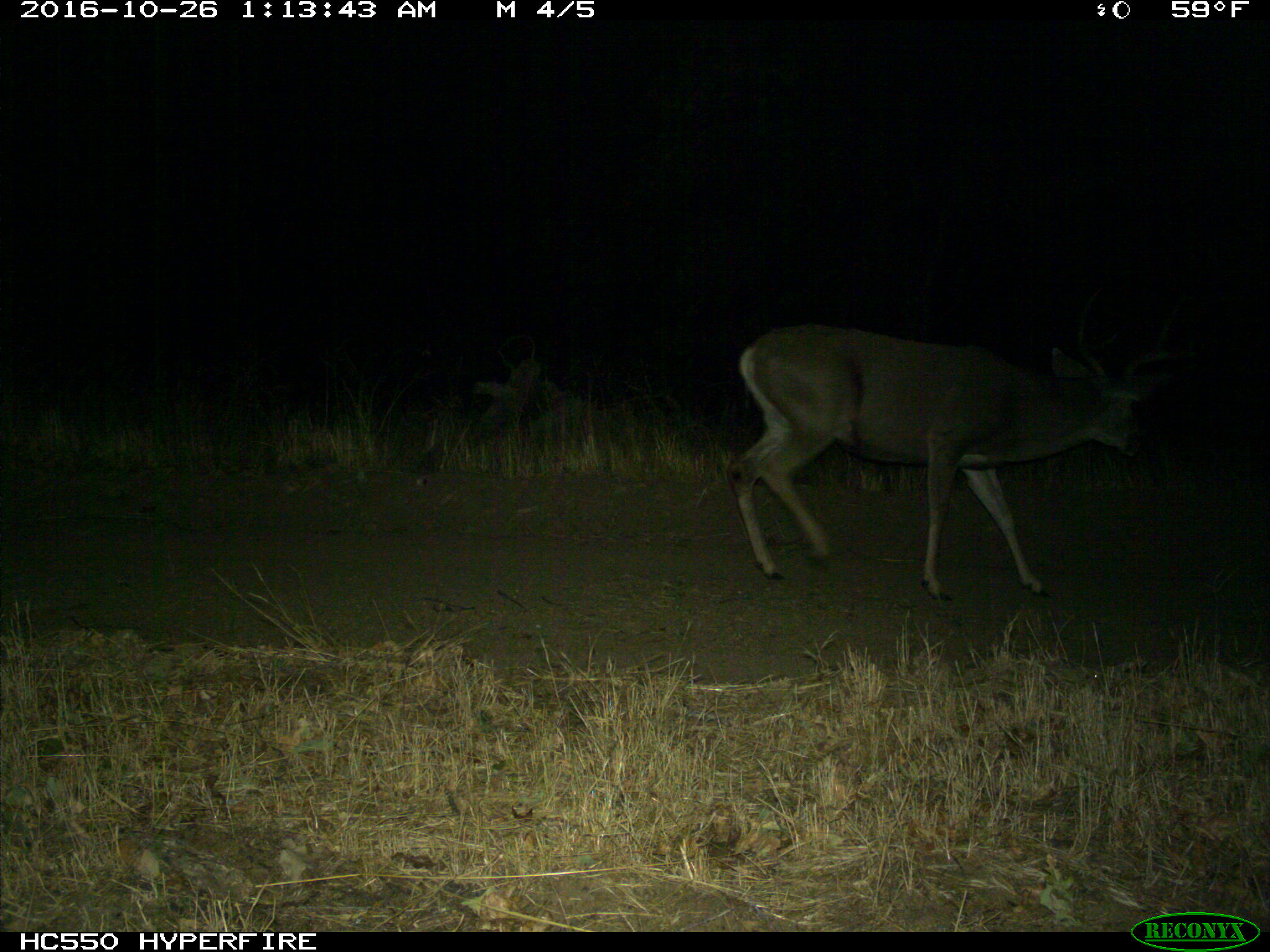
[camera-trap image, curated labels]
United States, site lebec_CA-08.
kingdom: Animalia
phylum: Chordata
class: Mammalia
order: Artiodactyla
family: Cervidae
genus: Odocoileus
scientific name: Odocoileus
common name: deer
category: unidentified deer